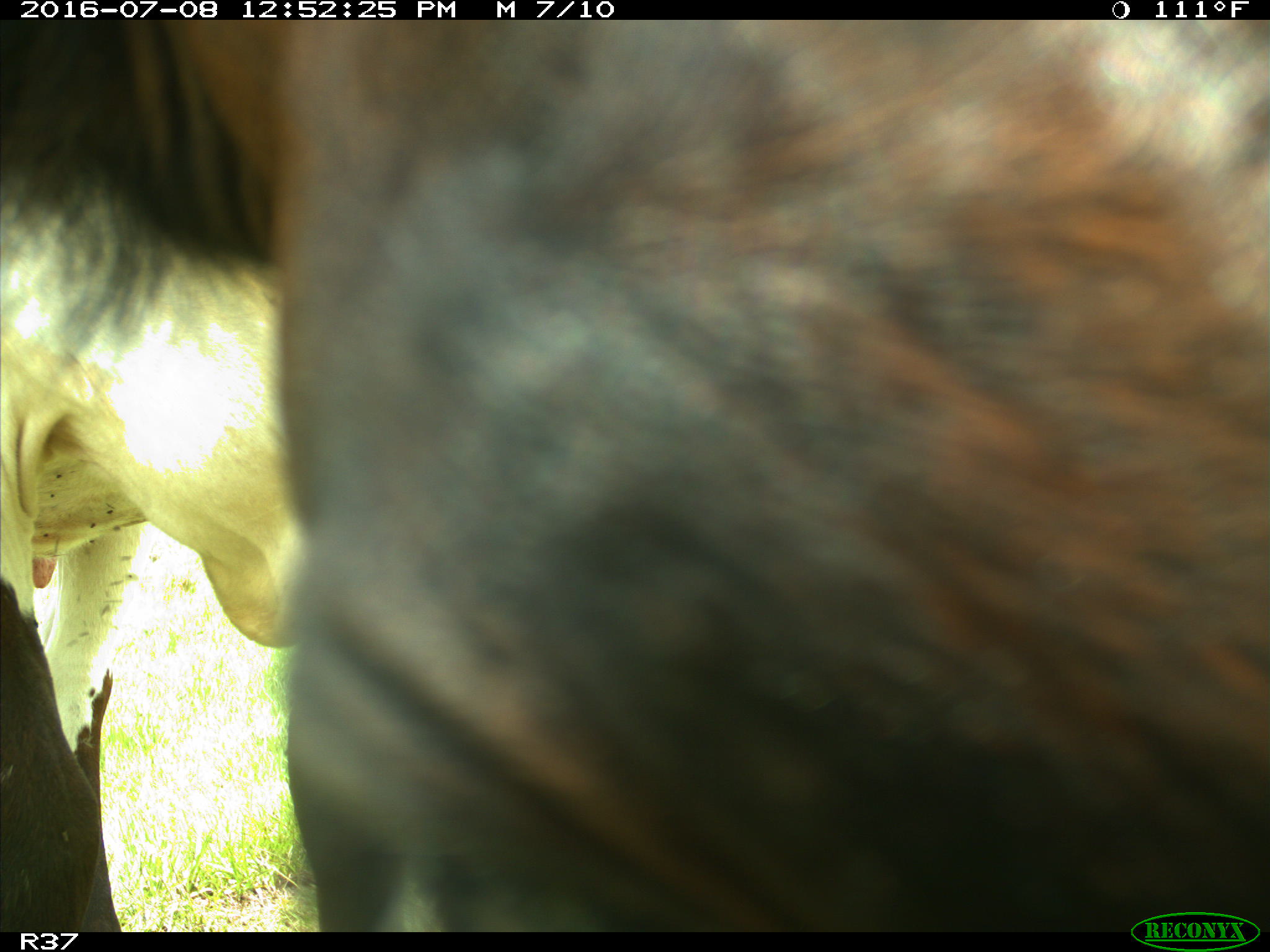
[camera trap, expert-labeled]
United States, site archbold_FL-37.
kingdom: Animalia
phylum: Chordata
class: Mammalia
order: Artiodactyla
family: Bovidae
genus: Bos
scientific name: Bos taurus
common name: domestic cow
Bos taurus (domestic cow).